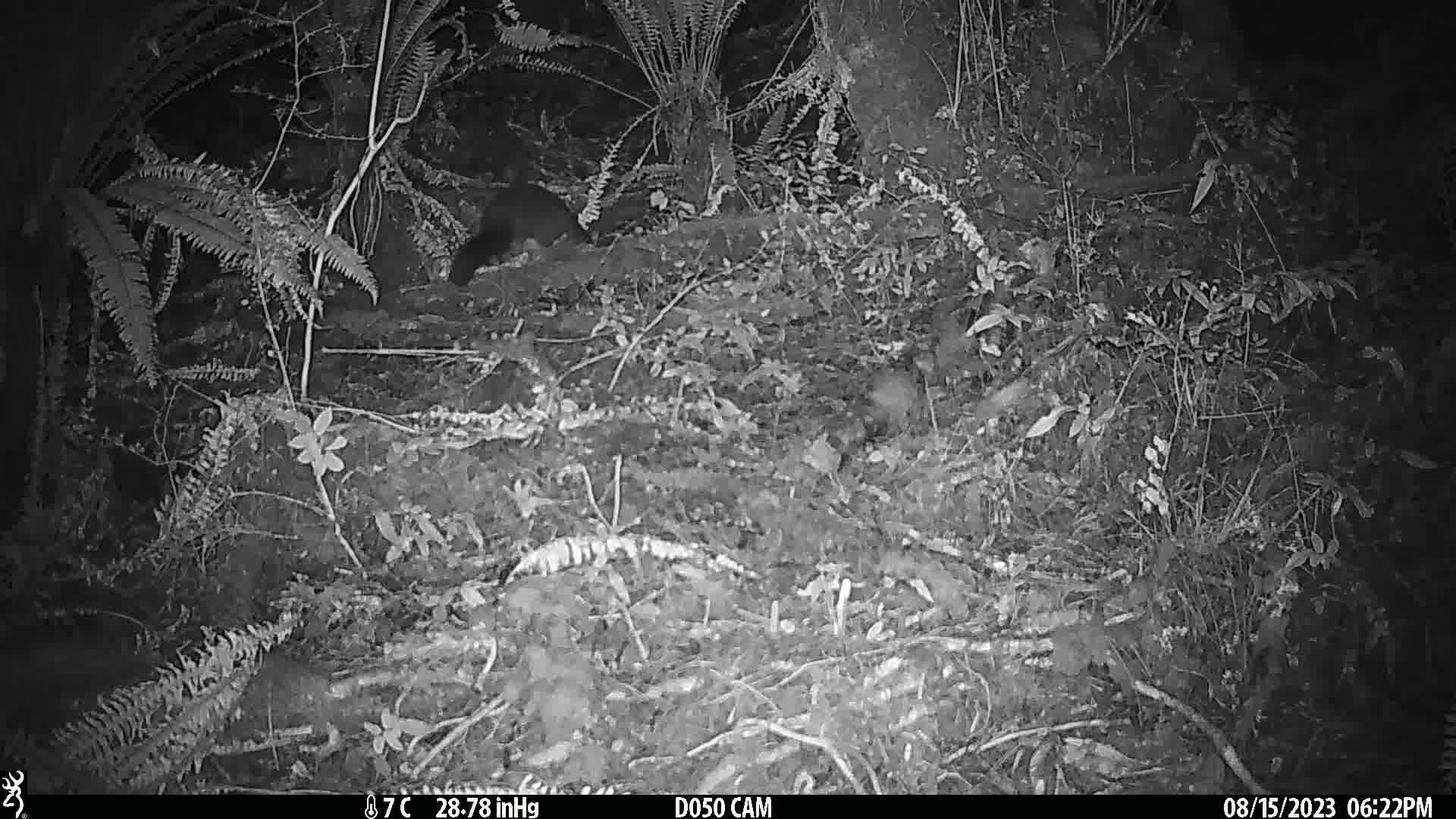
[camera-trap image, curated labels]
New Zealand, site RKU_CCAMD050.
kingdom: Animalia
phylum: Chordata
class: Mammalia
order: Diprotodontia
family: Phalangeridae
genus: Trichosurus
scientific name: Trichosurus vulpecula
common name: common brushtail possum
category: possum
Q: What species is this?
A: Possum (common brushtail possum) (Trichosurus vulpecula).